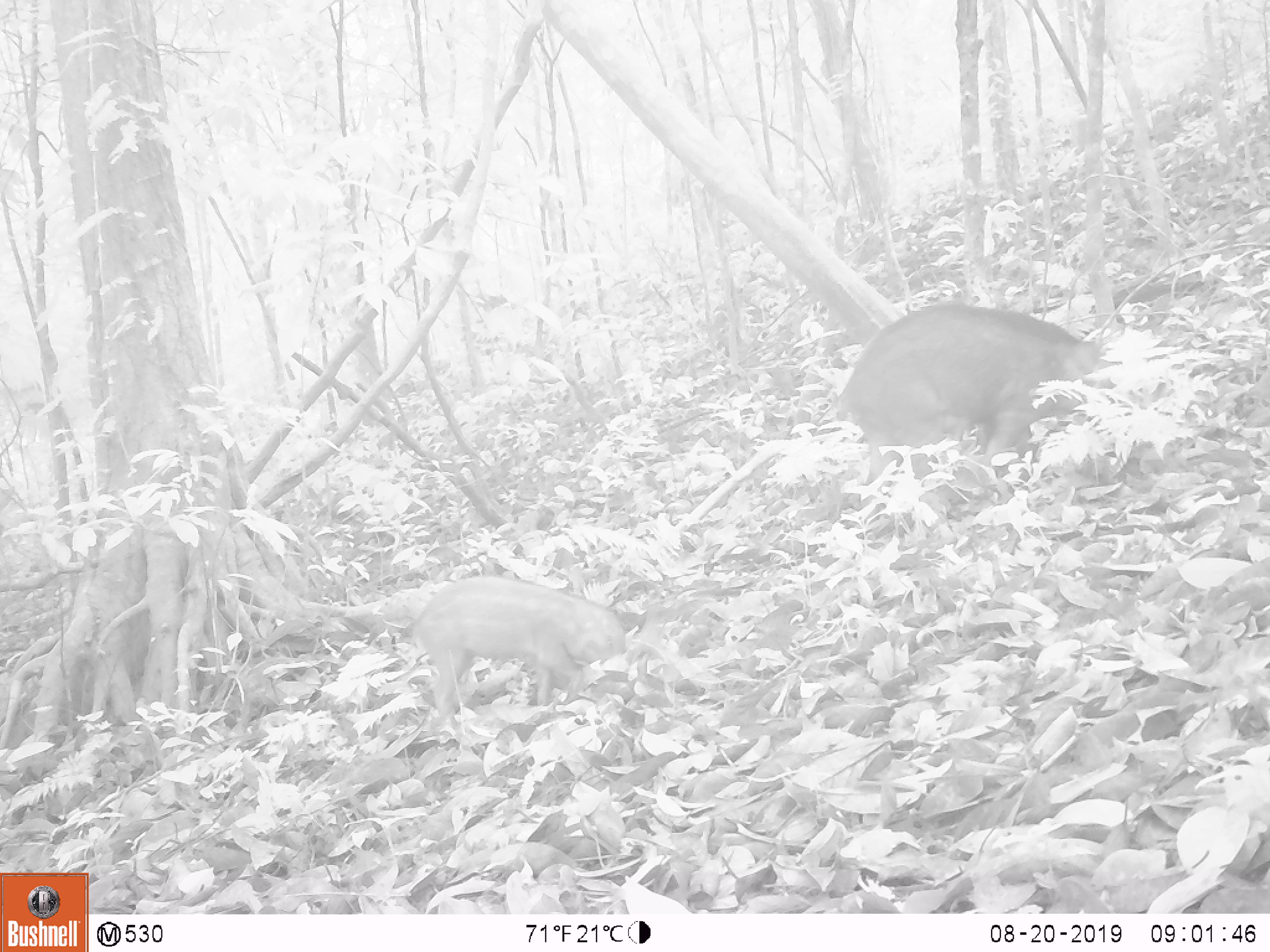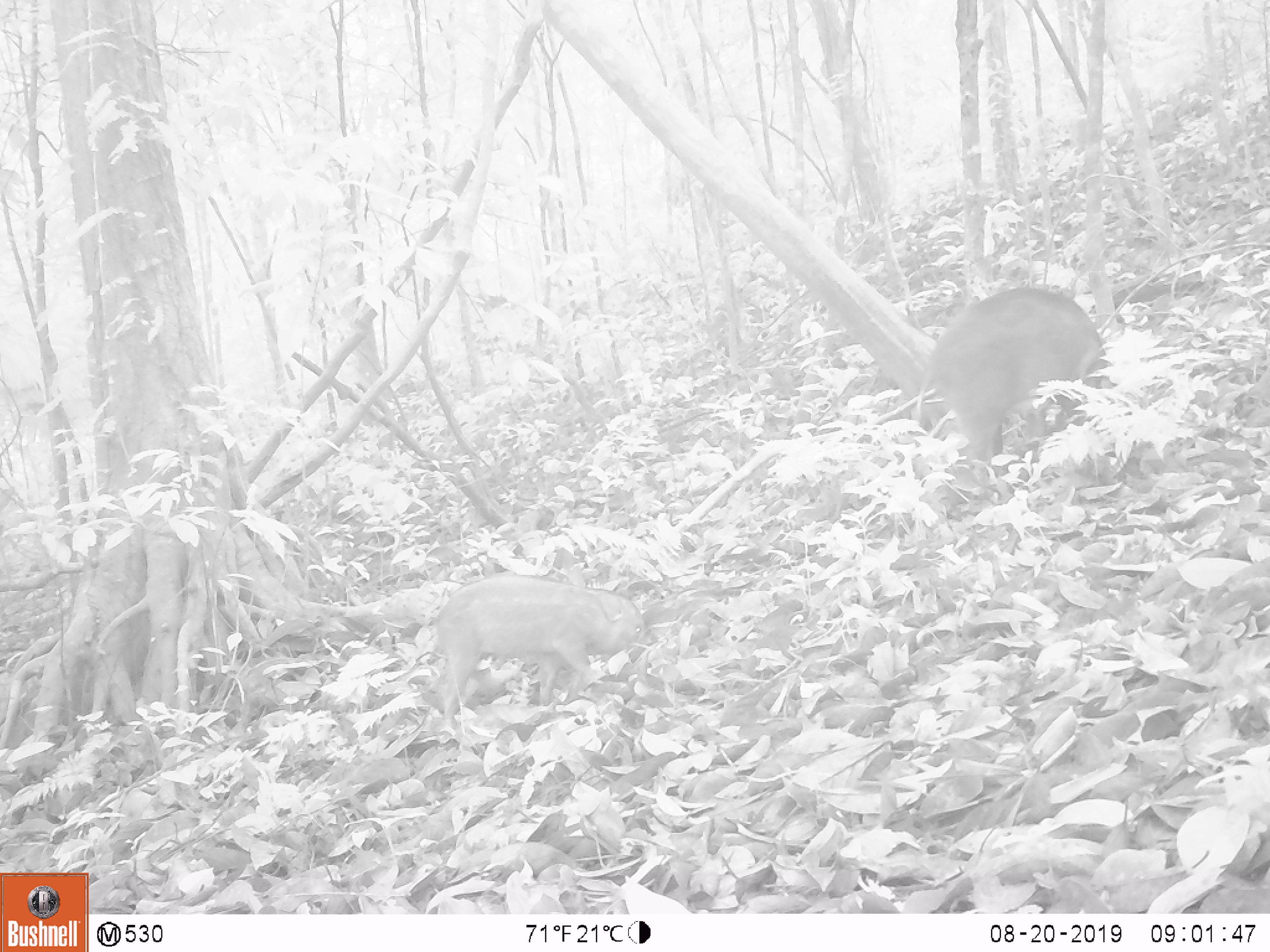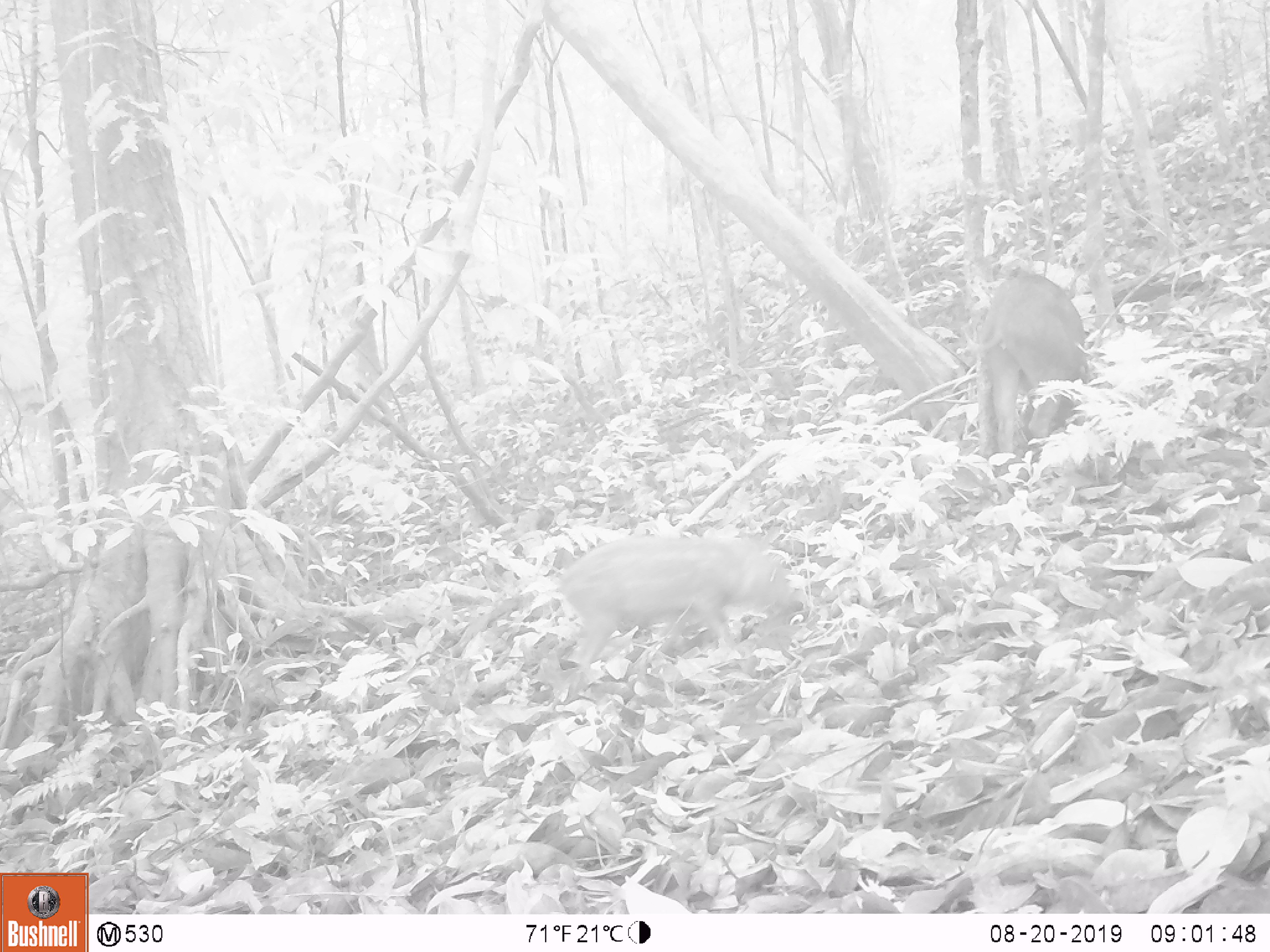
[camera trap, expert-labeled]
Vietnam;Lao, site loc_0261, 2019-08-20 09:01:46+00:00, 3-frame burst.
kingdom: Animalia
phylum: Chordata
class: Mammalia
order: Artiodactyla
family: Suidae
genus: Sus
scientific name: Sus scrofa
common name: eurasian wild pig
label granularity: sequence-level